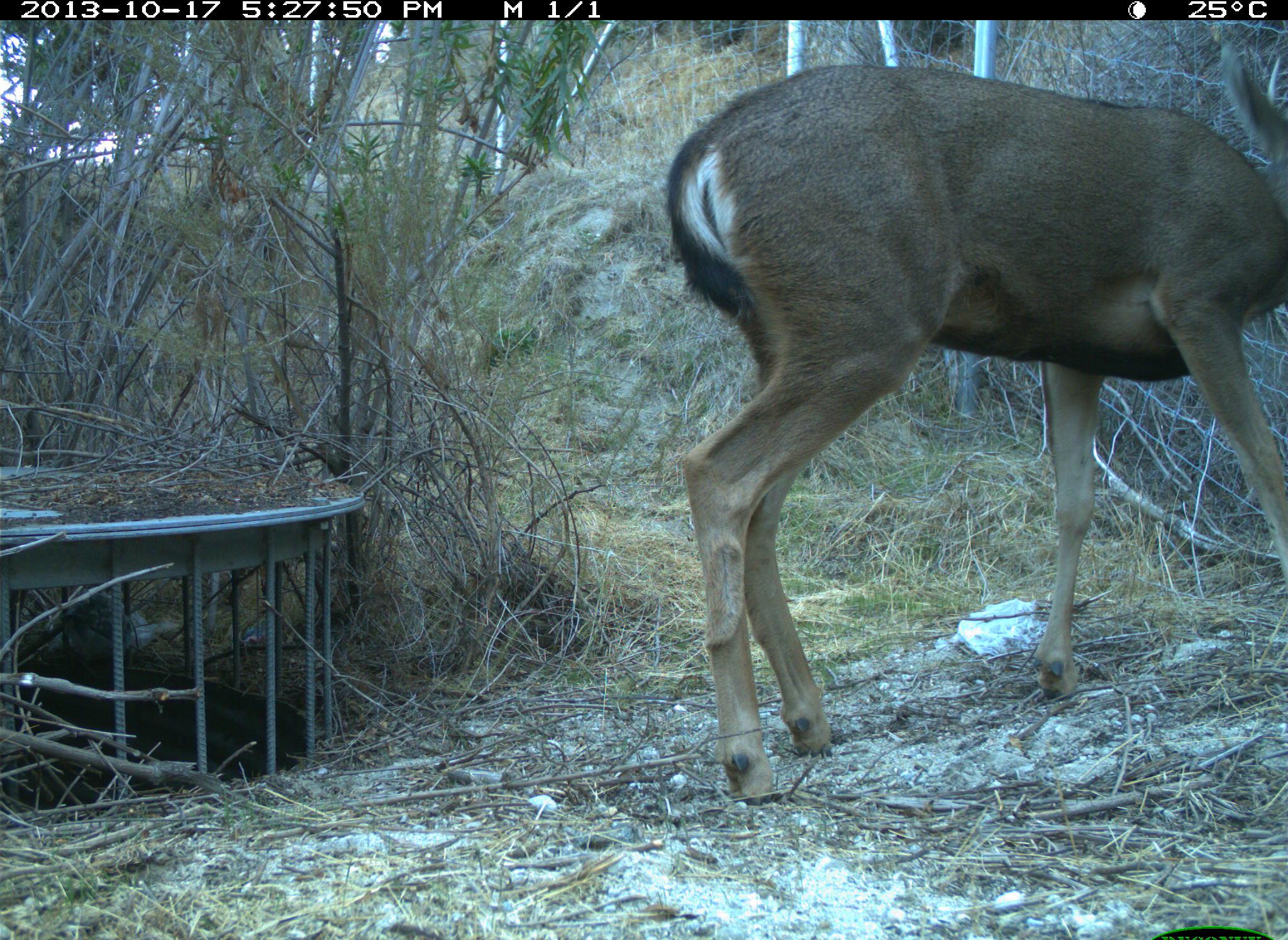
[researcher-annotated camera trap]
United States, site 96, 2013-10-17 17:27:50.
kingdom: Animalia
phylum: Chordata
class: Mammalia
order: Artiodactyla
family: Cervidae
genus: Odocoileus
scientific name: Odocoileus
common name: deer